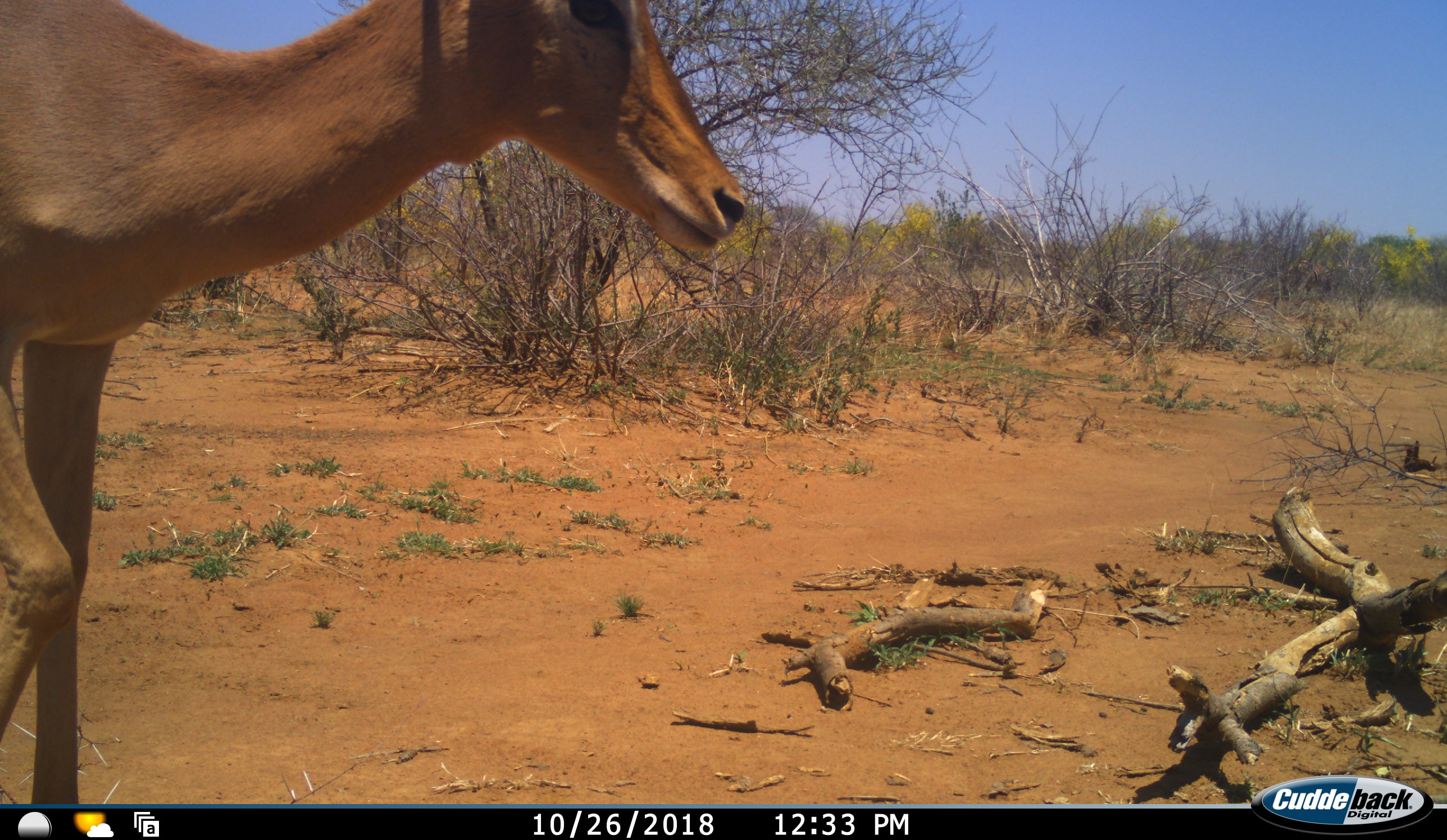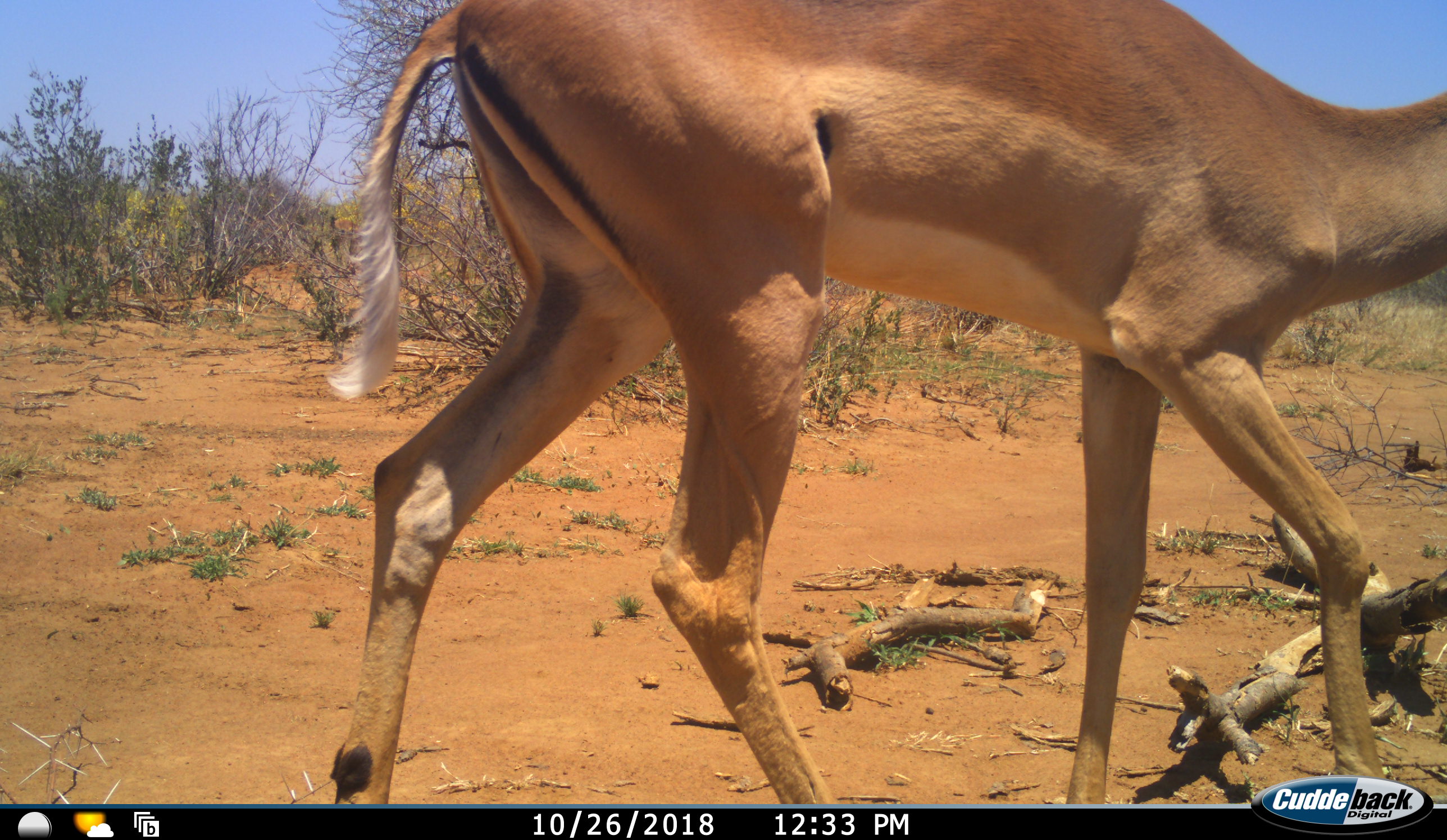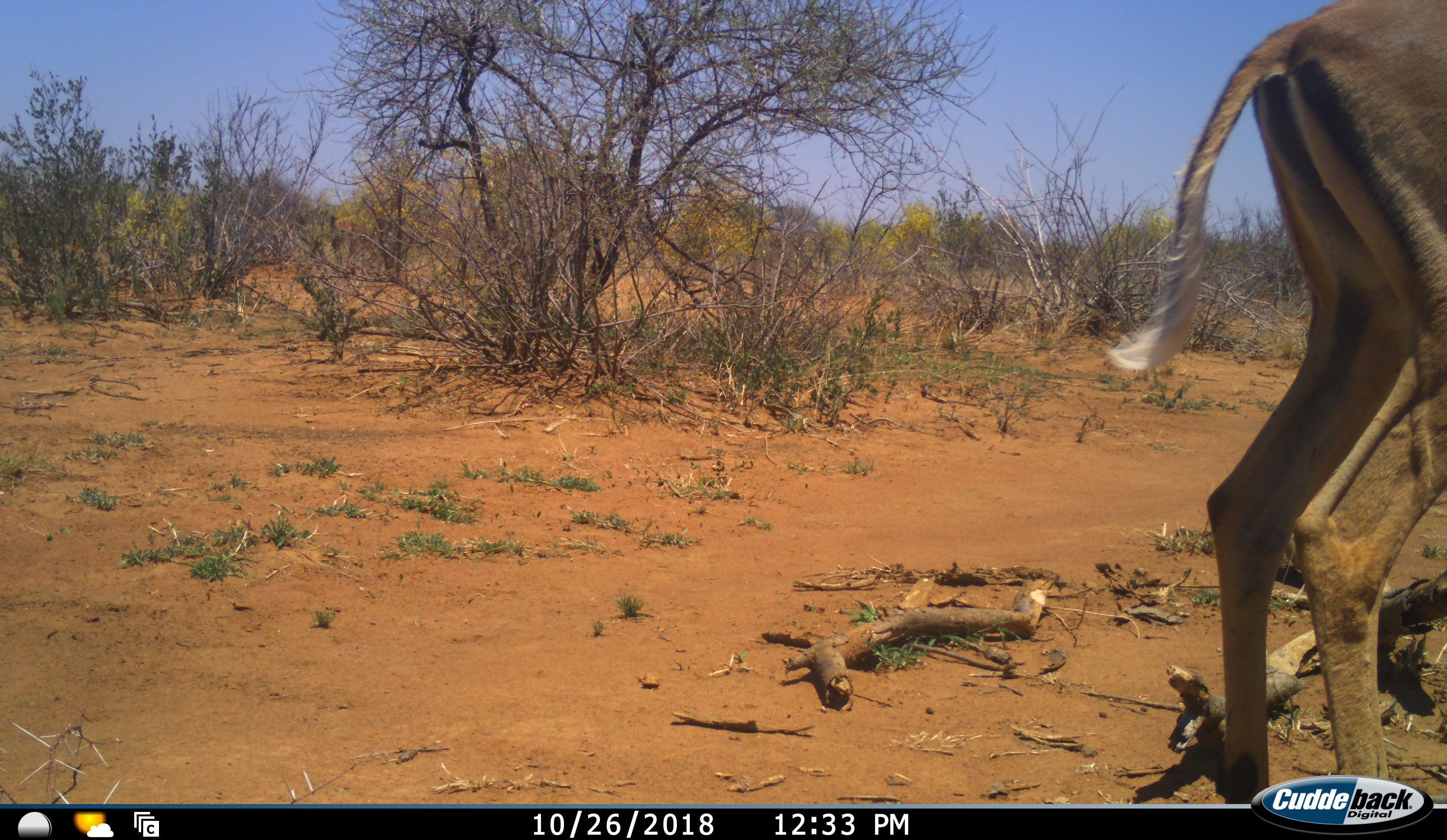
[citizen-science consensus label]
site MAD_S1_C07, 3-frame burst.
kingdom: Animalia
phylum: Chordata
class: Mammalia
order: Artiodactyla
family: Bovidae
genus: Aepyceros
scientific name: Aepyceros melampus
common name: impala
Impala (Aepyceros melampus), count 1. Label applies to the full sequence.